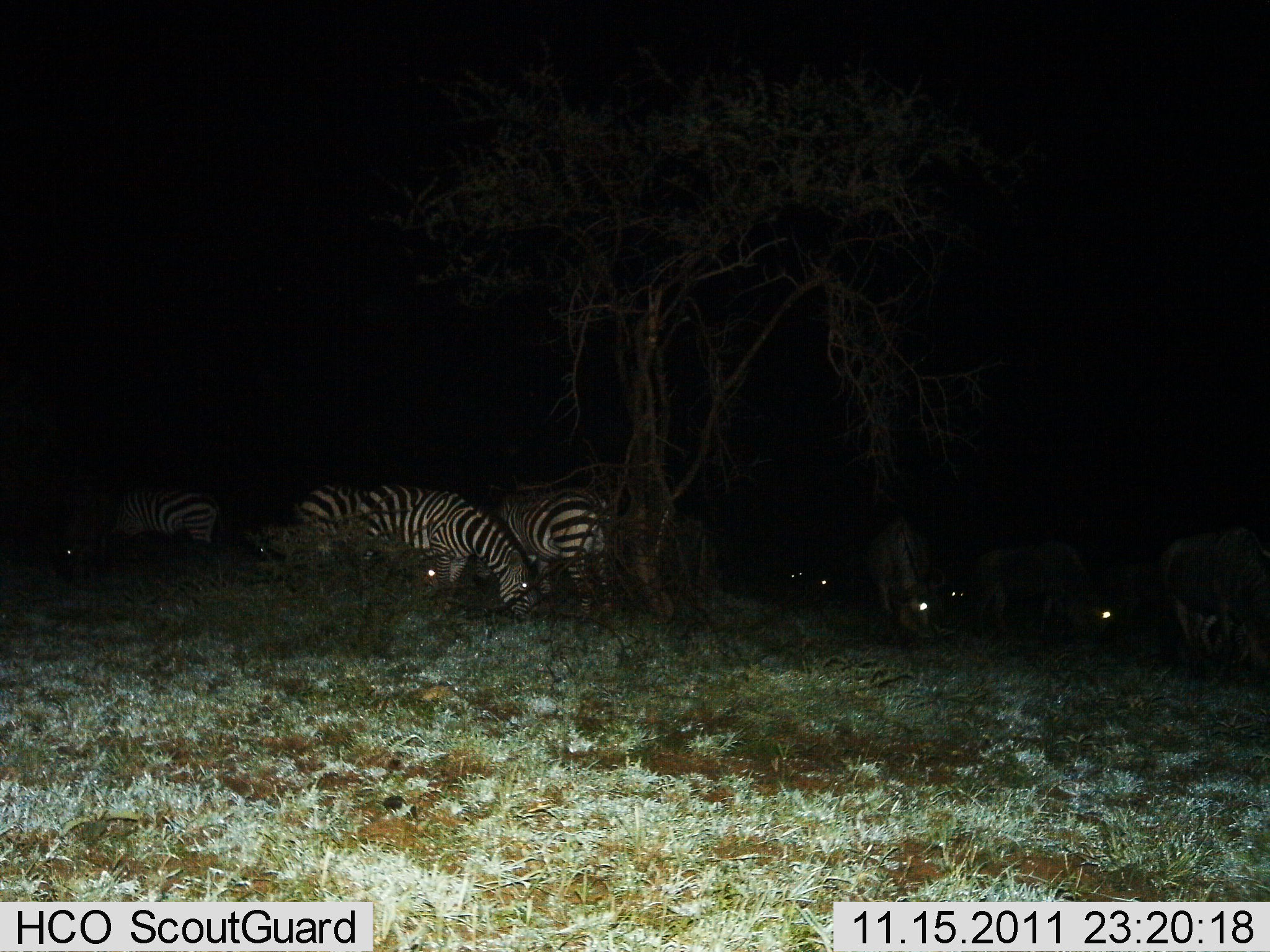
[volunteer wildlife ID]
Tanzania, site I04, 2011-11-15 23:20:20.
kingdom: Animalia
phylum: Chordata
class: Mammalia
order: Perissodactyla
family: Equidae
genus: Equus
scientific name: Equus quagga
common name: plains zebra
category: zebra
Zebra (plains zebra) (Equus quagga), count 5. Behavior (volunteer vote fractions): standing 52%, resting 5%, moving 5%, interacting 0%. Young present (vote fraction): 0%. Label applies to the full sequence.